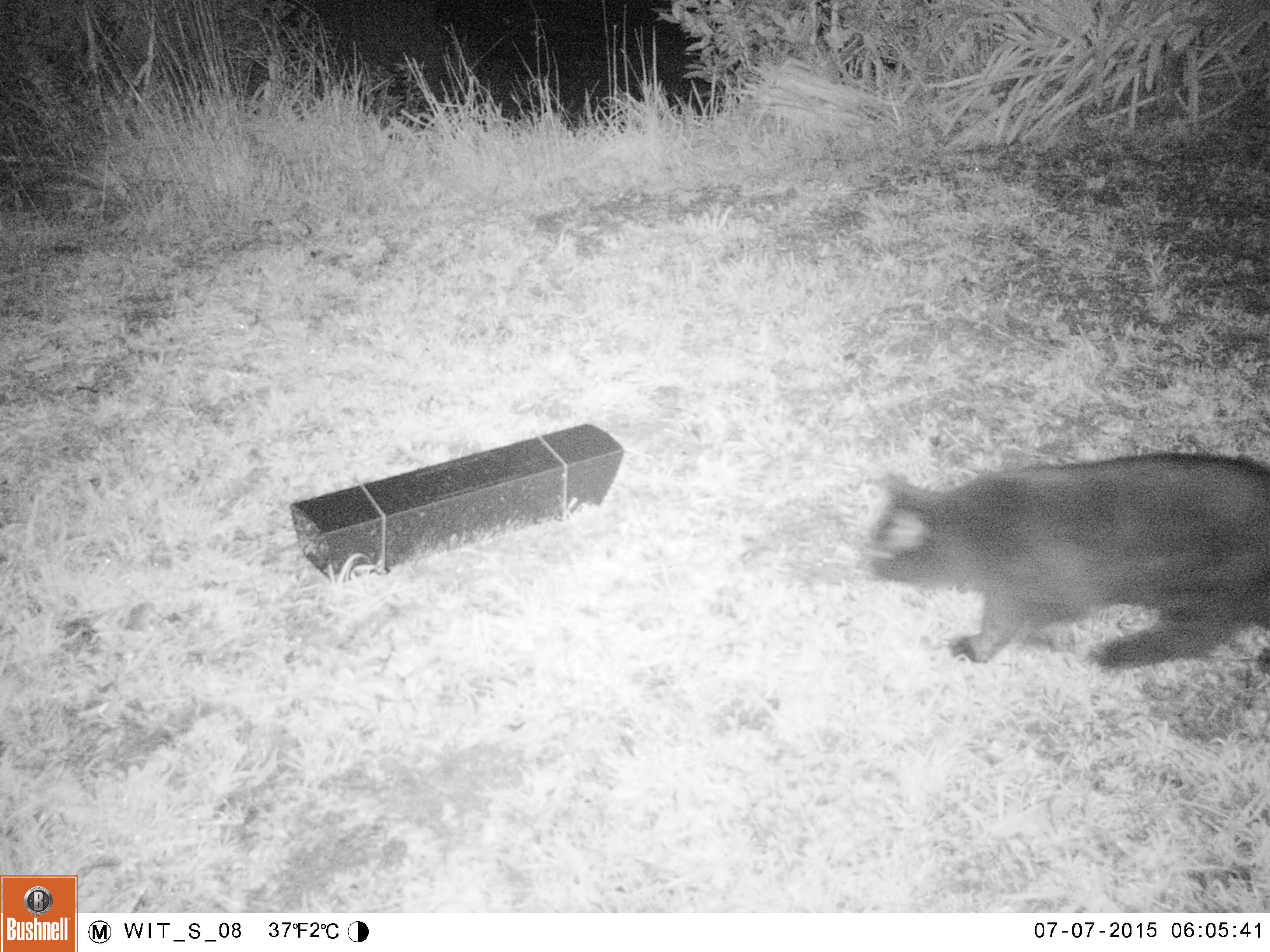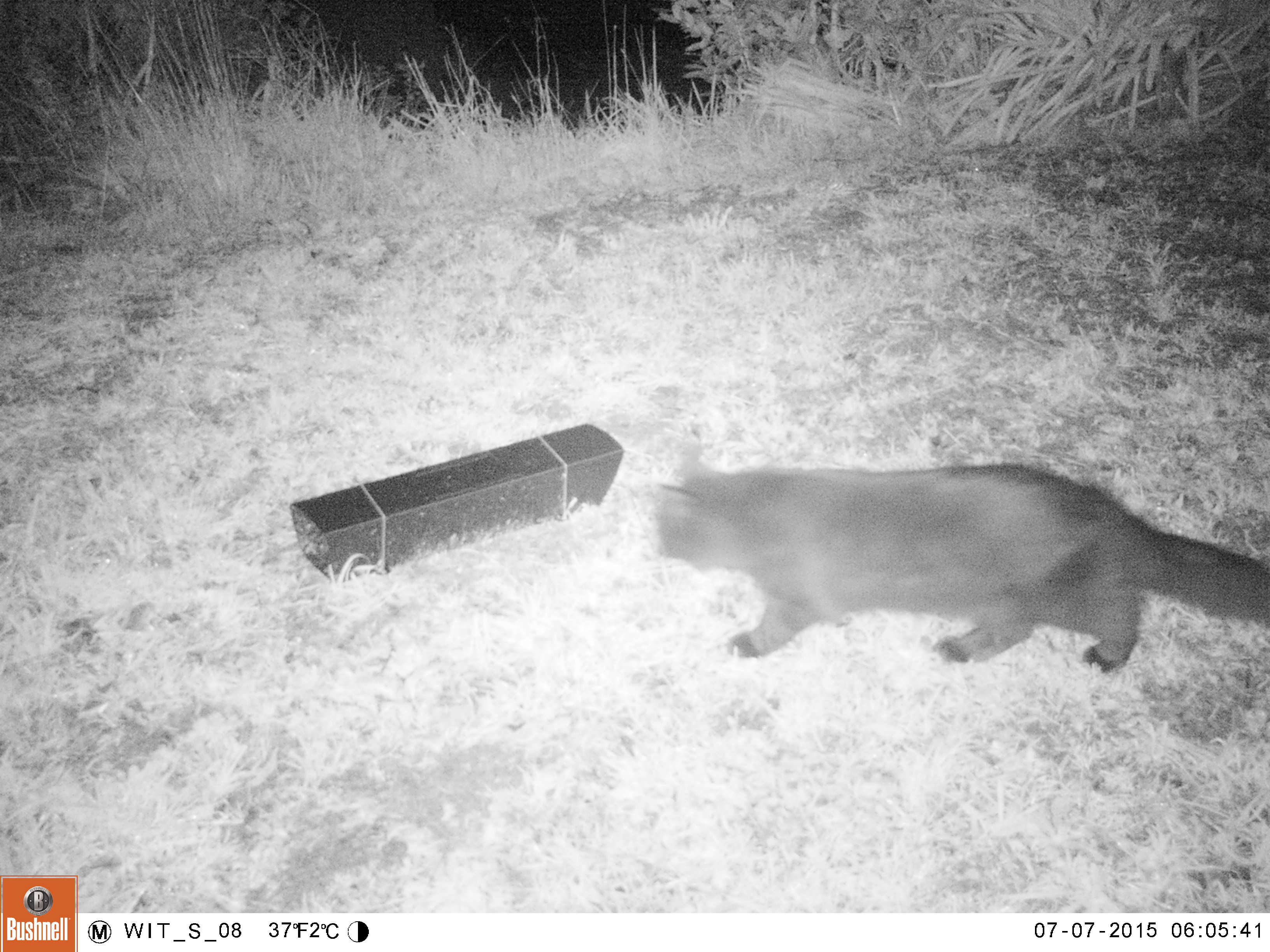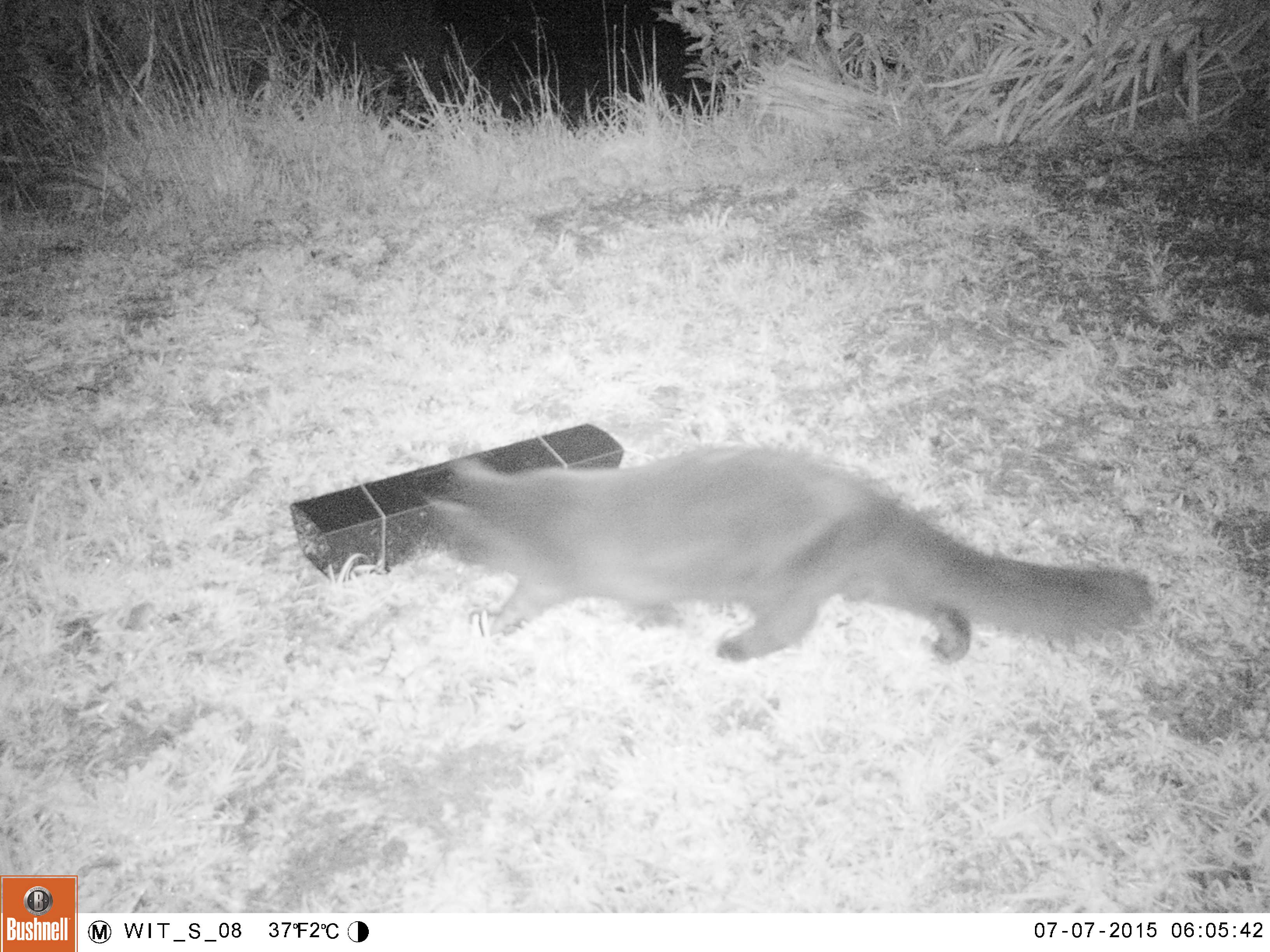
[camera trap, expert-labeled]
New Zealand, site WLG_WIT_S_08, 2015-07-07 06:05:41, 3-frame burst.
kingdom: Animalia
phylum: Chordata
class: Mammalia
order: Carnivora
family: Felidae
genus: Felis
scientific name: Felis catus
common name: domestic cat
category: cat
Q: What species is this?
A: Cat (domestic cat) (Felis catus).